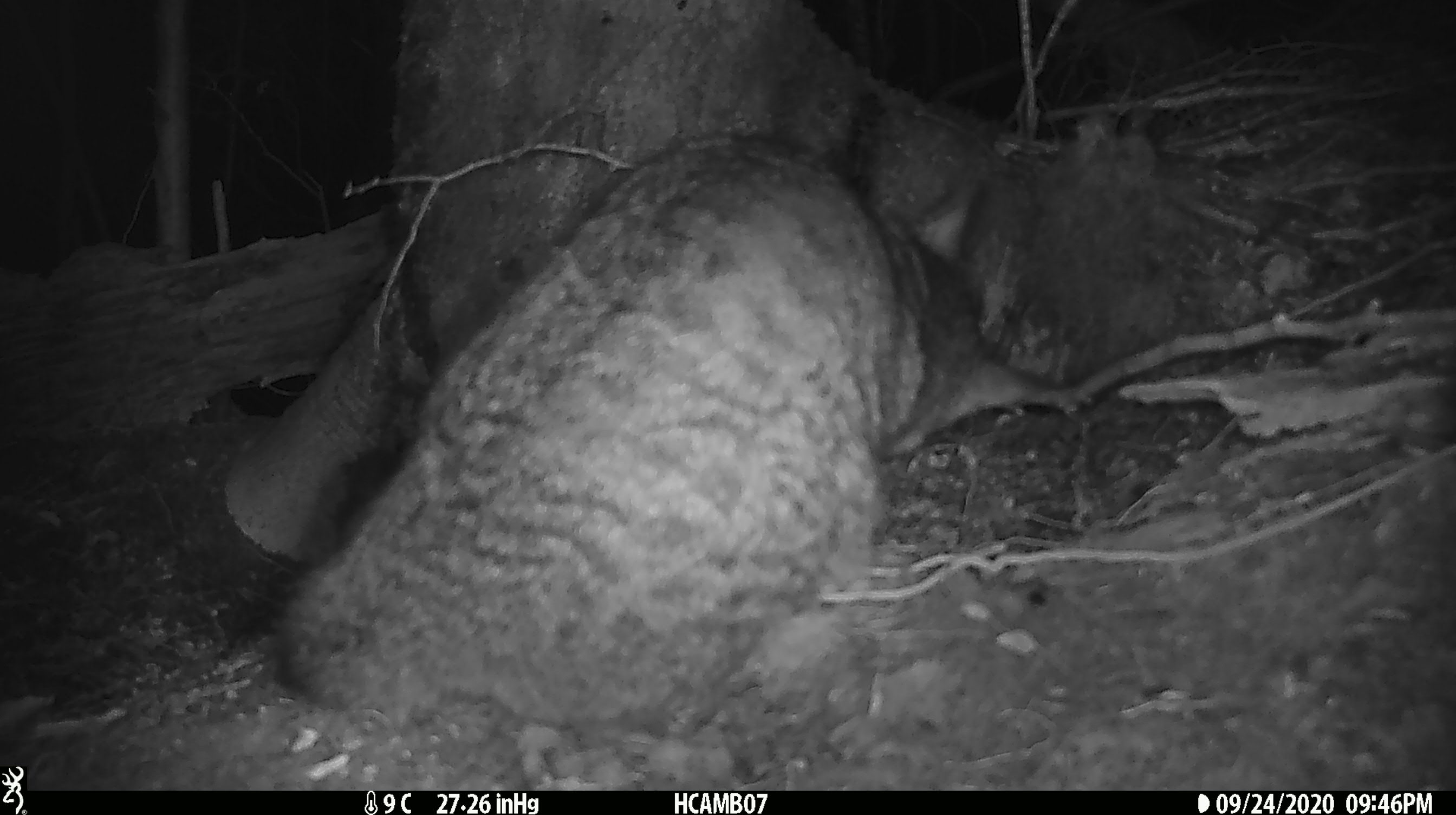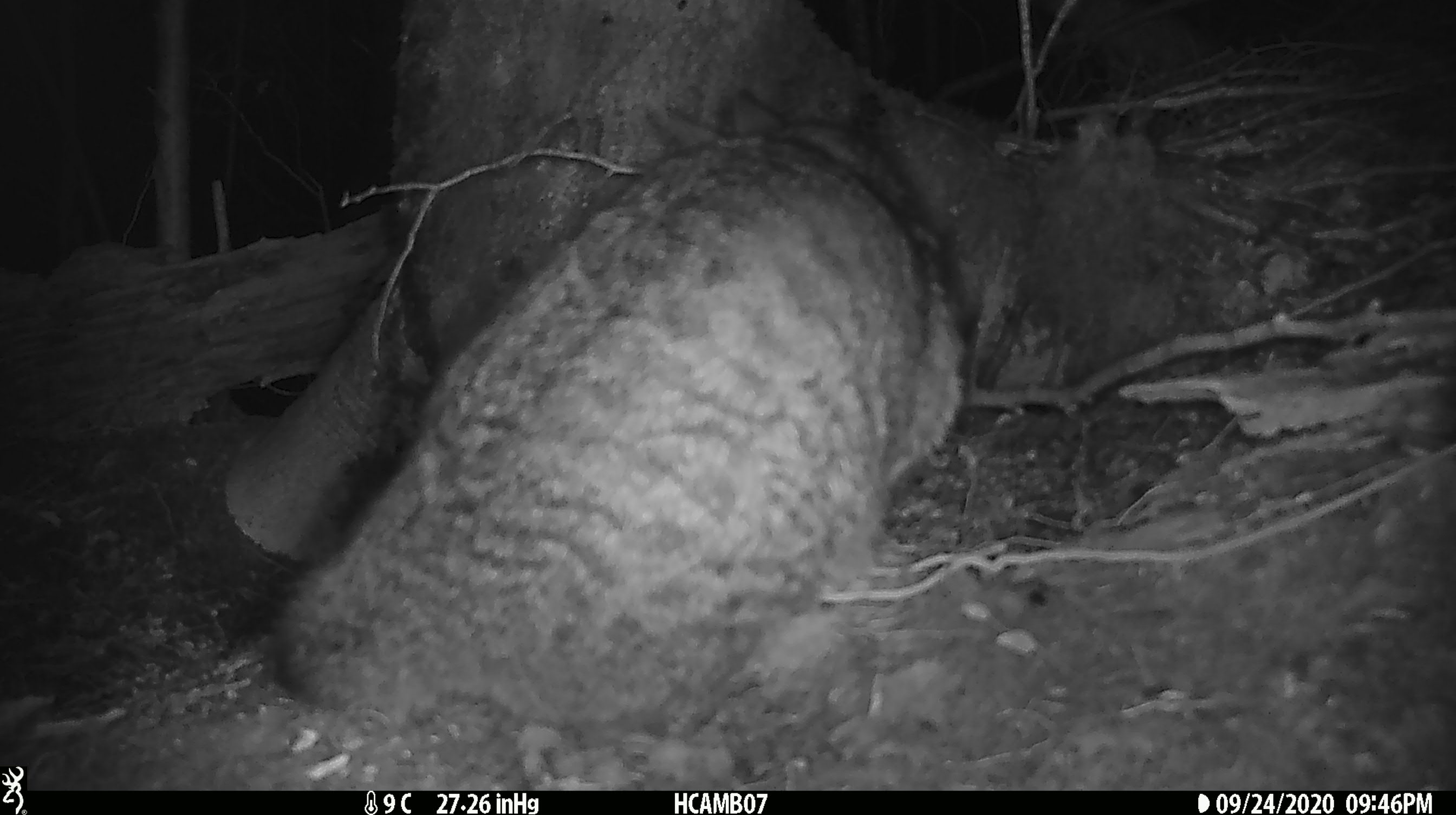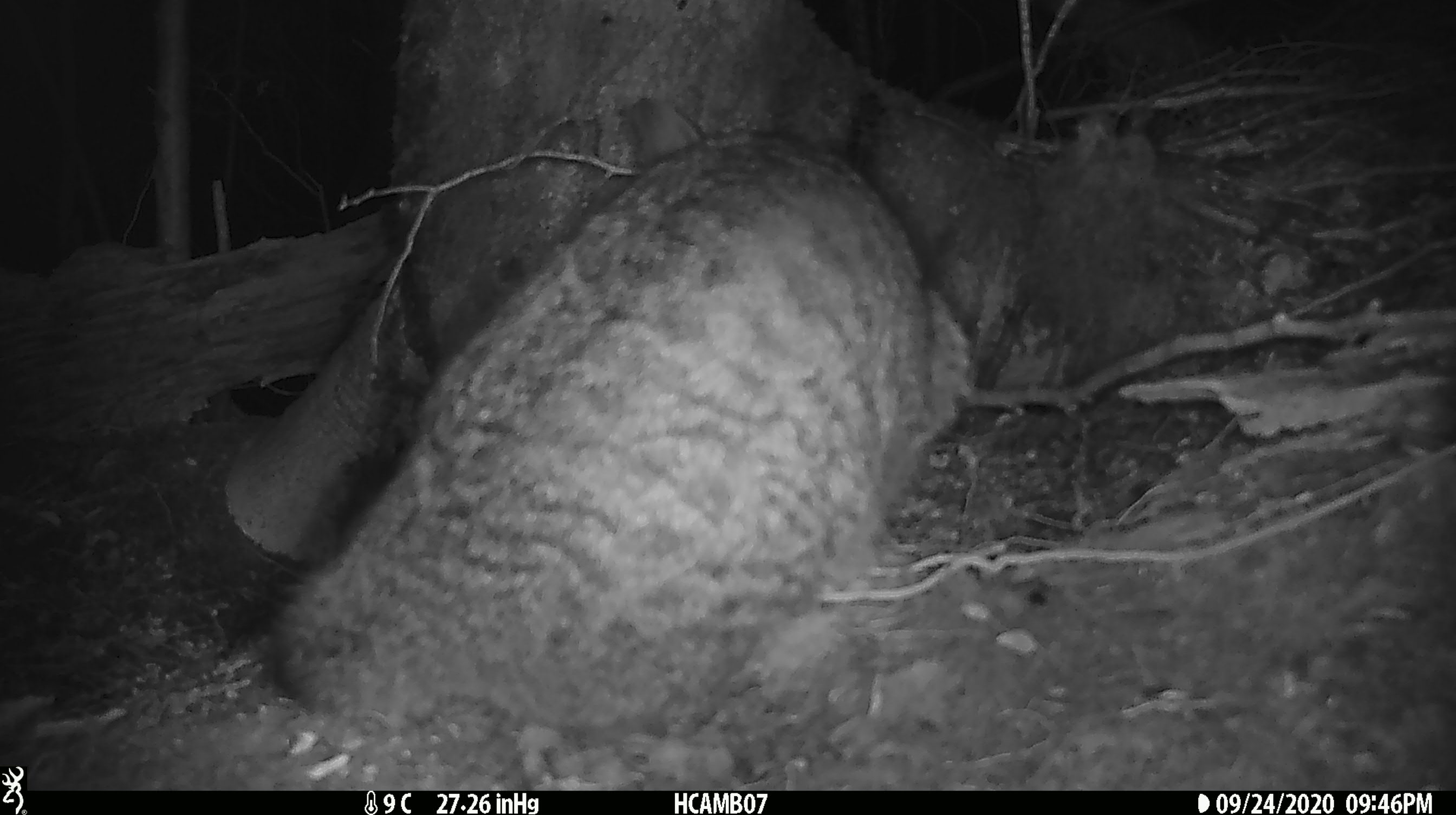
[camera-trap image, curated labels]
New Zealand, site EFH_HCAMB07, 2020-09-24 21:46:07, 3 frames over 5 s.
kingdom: Animalia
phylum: Chordata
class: Mammalia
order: Carnivora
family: Felidae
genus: Felis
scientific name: Felis catus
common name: domestic cat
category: cat